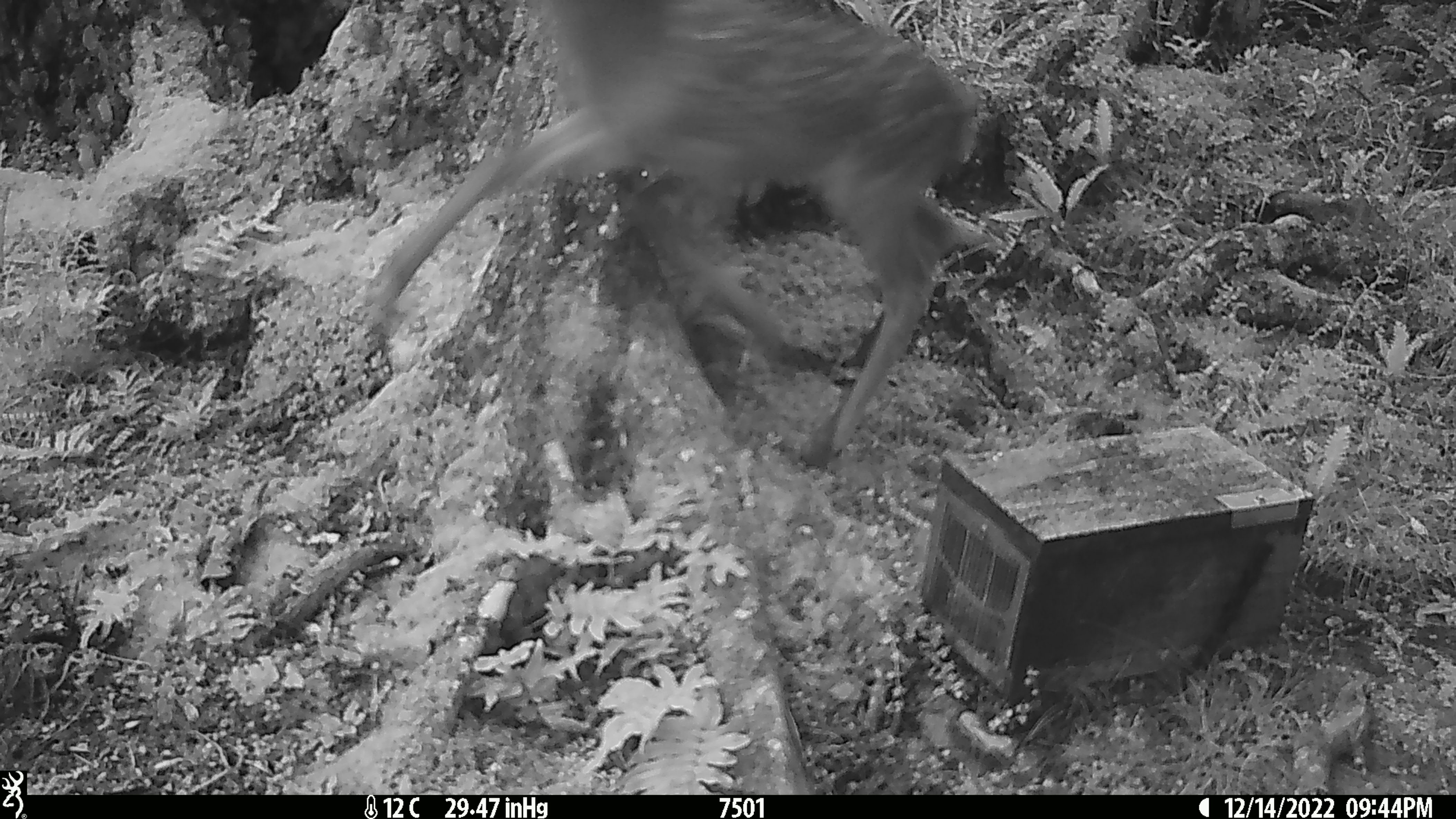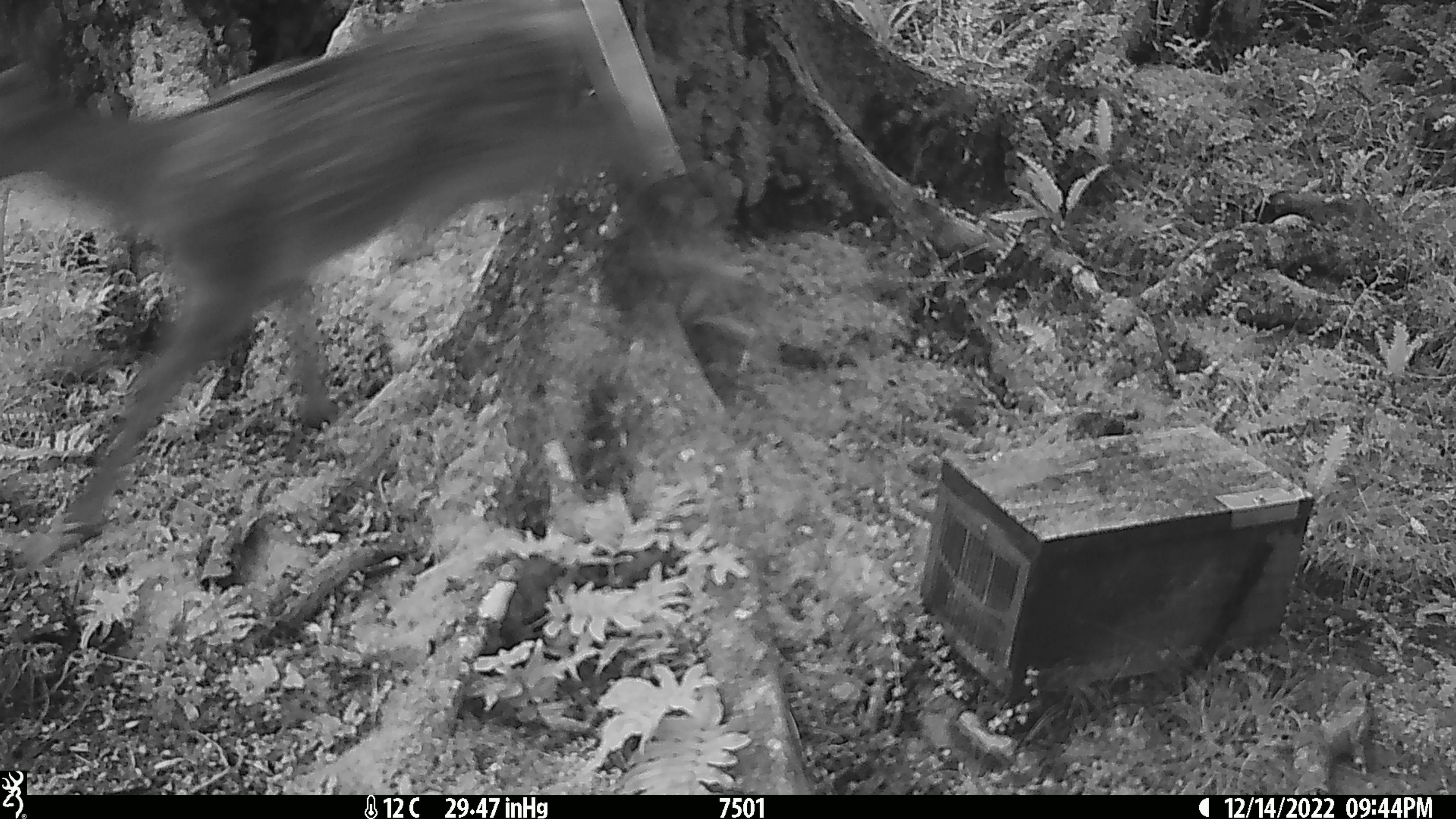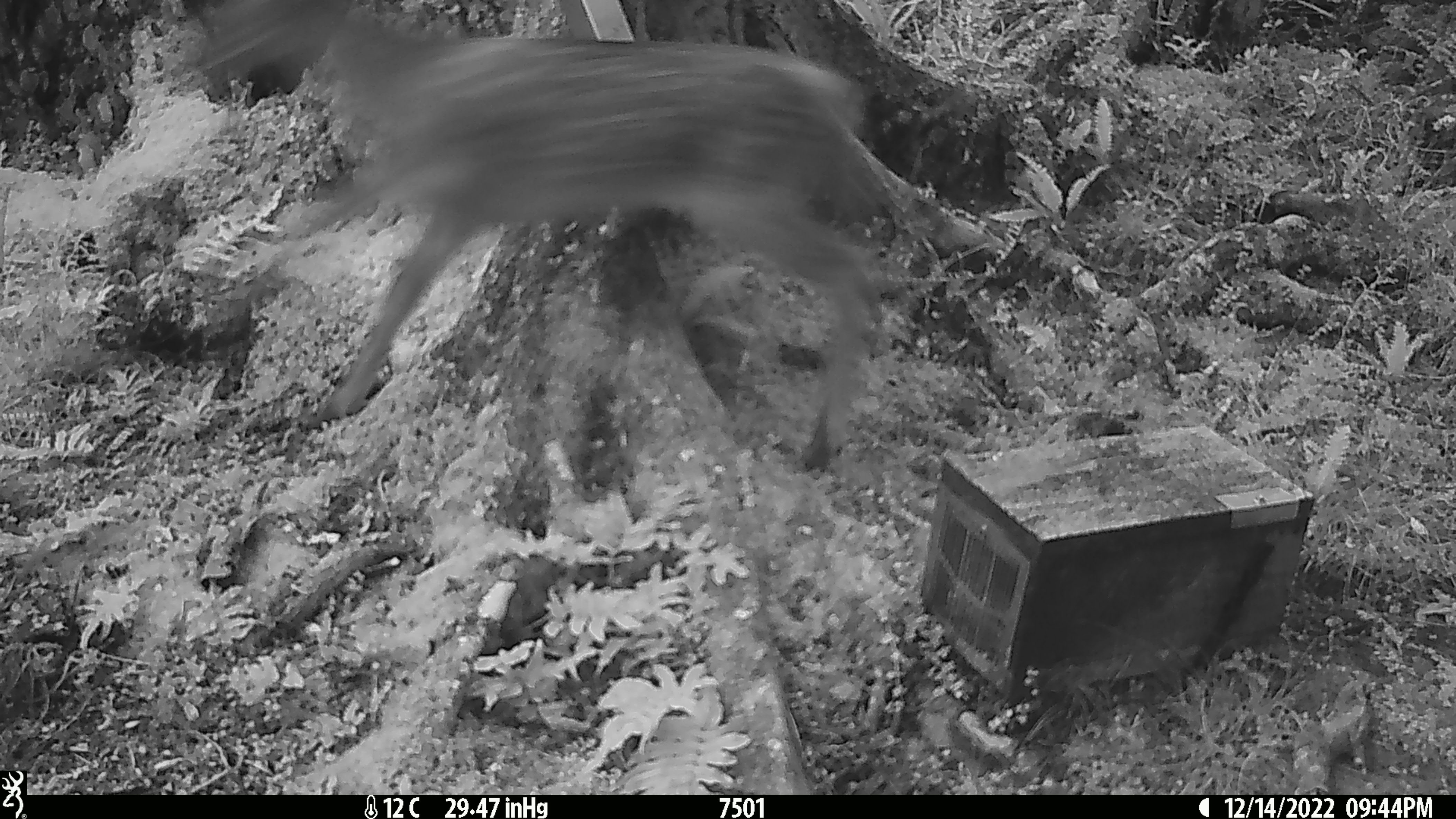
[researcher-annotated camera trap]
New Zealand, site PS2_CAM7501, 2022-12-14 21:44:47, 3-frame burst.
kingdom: Animalia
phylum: Chordata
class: Mammalia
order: Artiodactyla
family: Cervidae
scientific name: Cervidae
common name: deer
Deer (Cervidae).